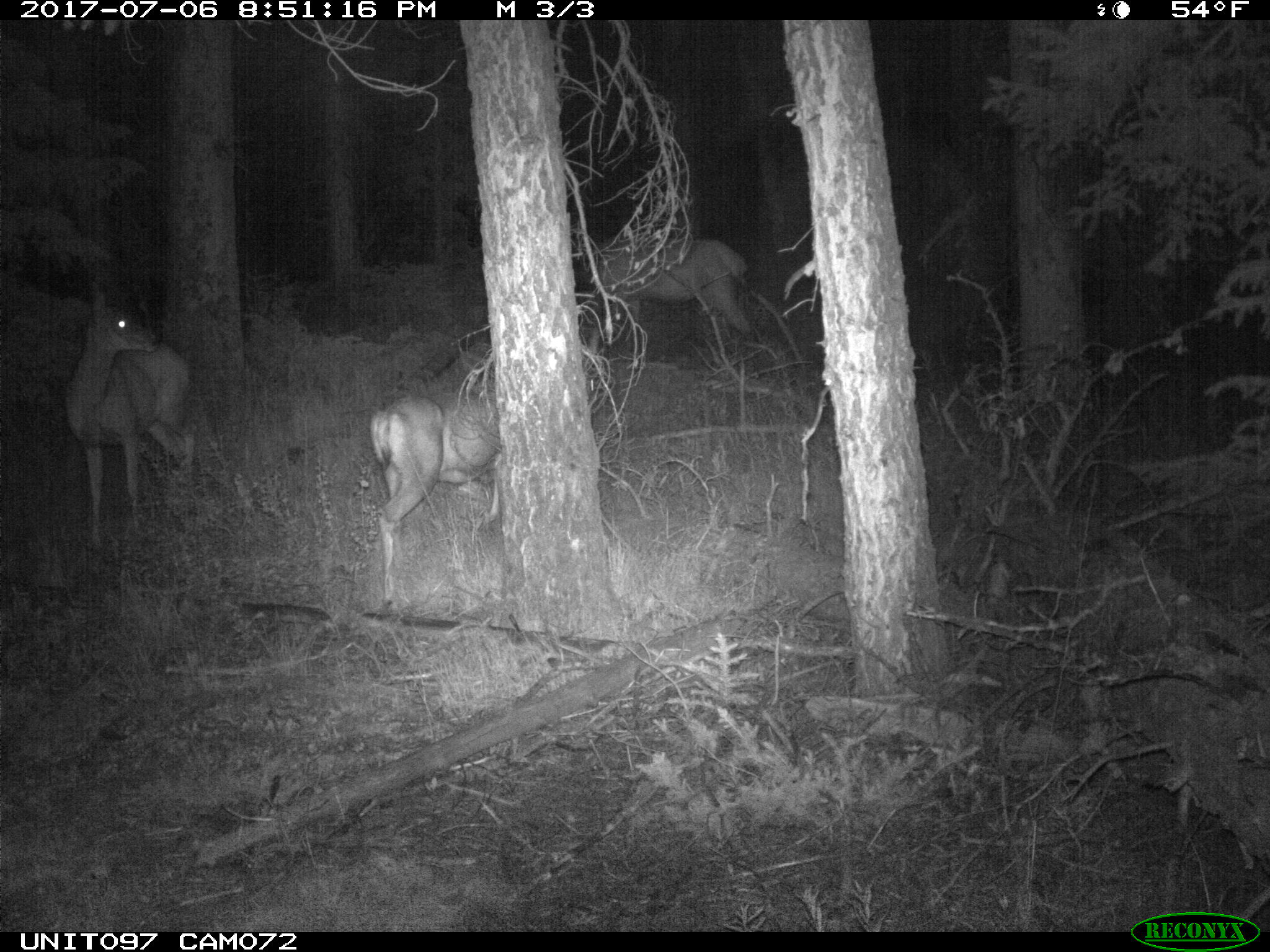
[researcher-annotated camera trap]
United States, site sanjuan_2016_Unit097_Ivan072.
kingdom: Animalia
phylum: Chordata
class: Mammalia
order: Artiodactyla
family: Cervidae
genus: Odocoileus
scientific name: Odocoileus hemionus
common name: mule deer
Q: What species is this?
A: Odocoileus hemionus (mule deer).